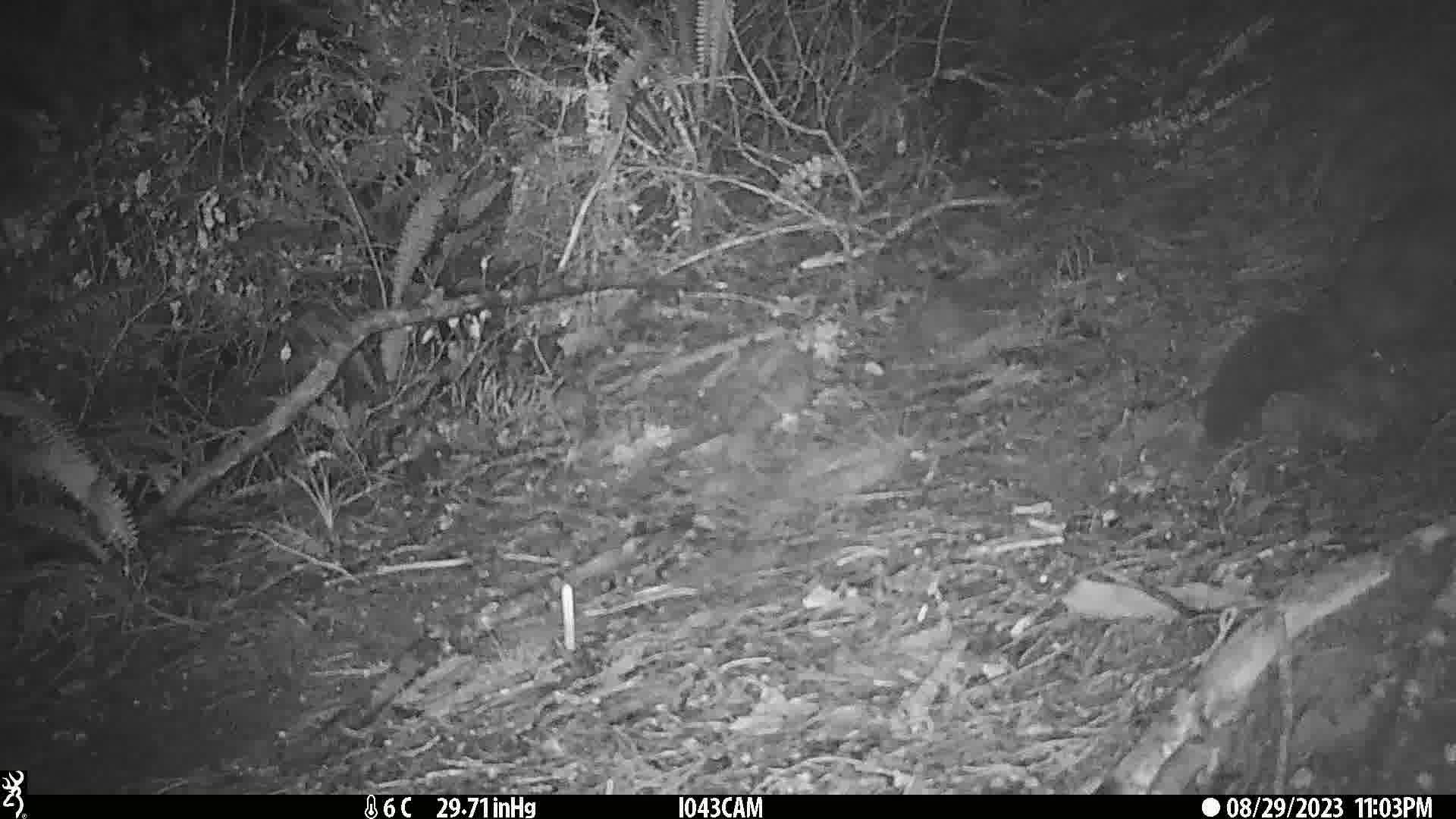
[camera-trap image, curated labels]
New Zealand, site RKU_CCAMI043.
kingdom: Animalia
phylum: Chordata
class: Mammalia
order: Diprotodontia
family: Phalangeridae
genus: Trichosurus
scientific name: Trichosurus vulpecula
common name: common brushtail possum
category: possum